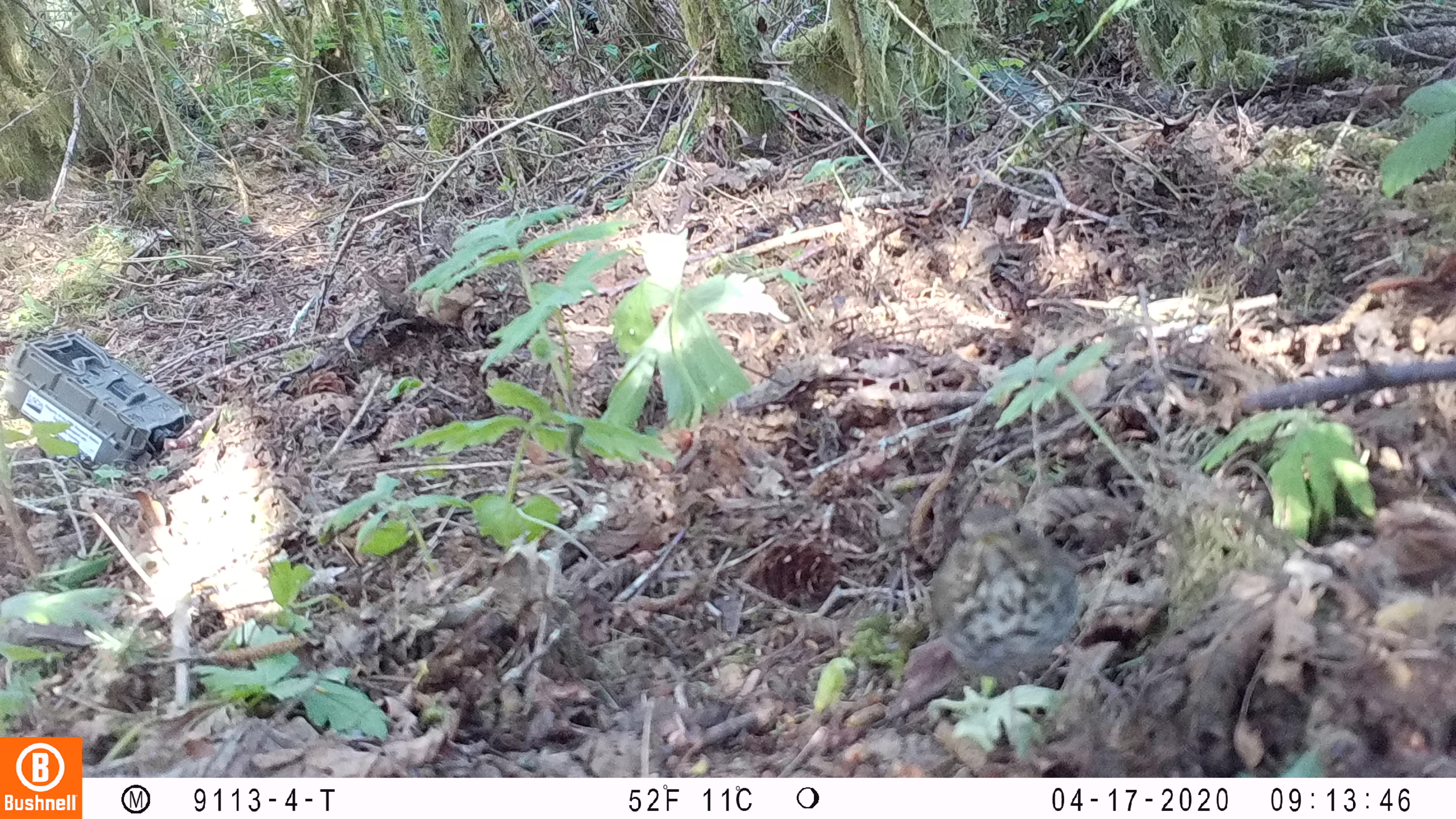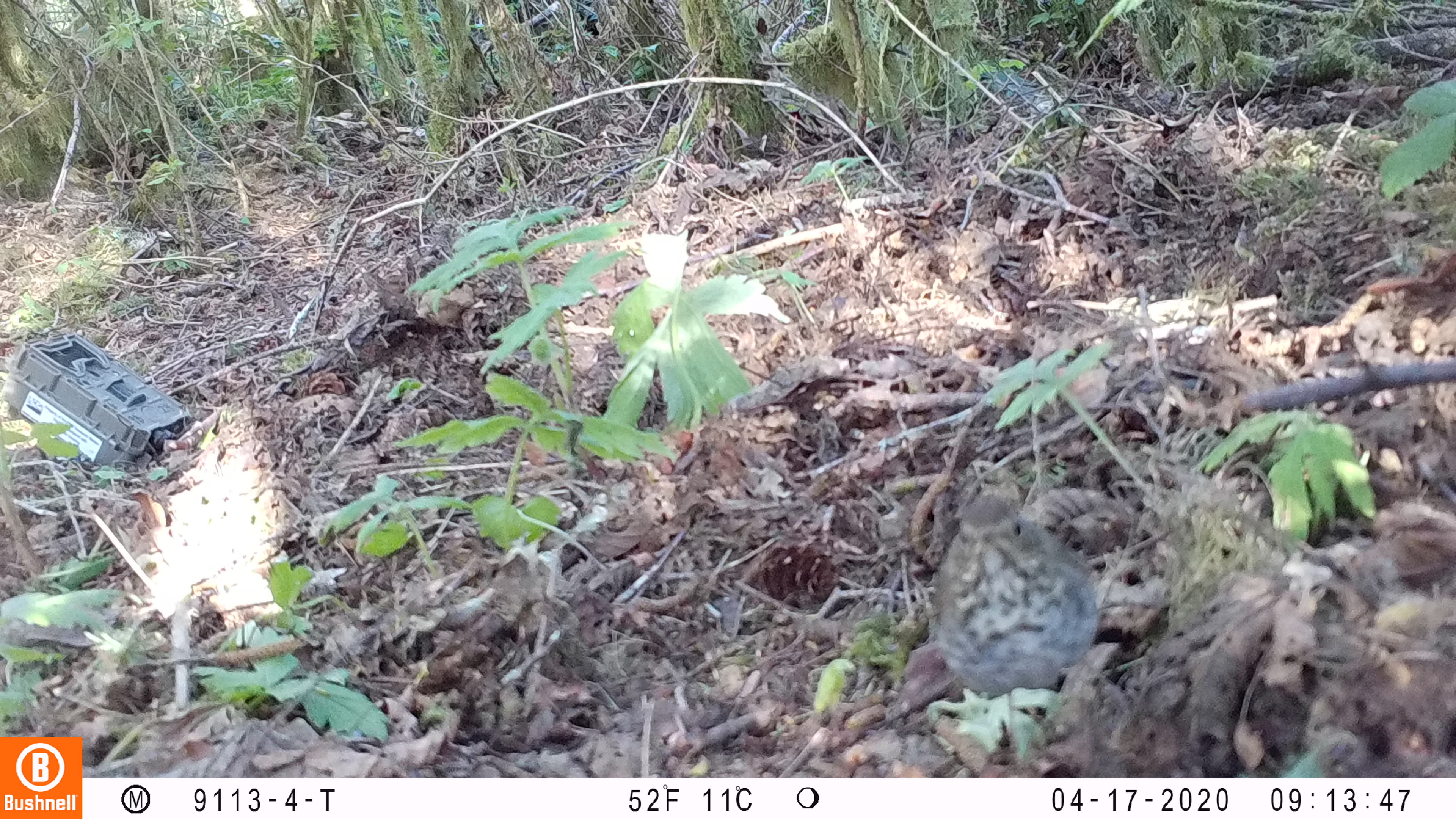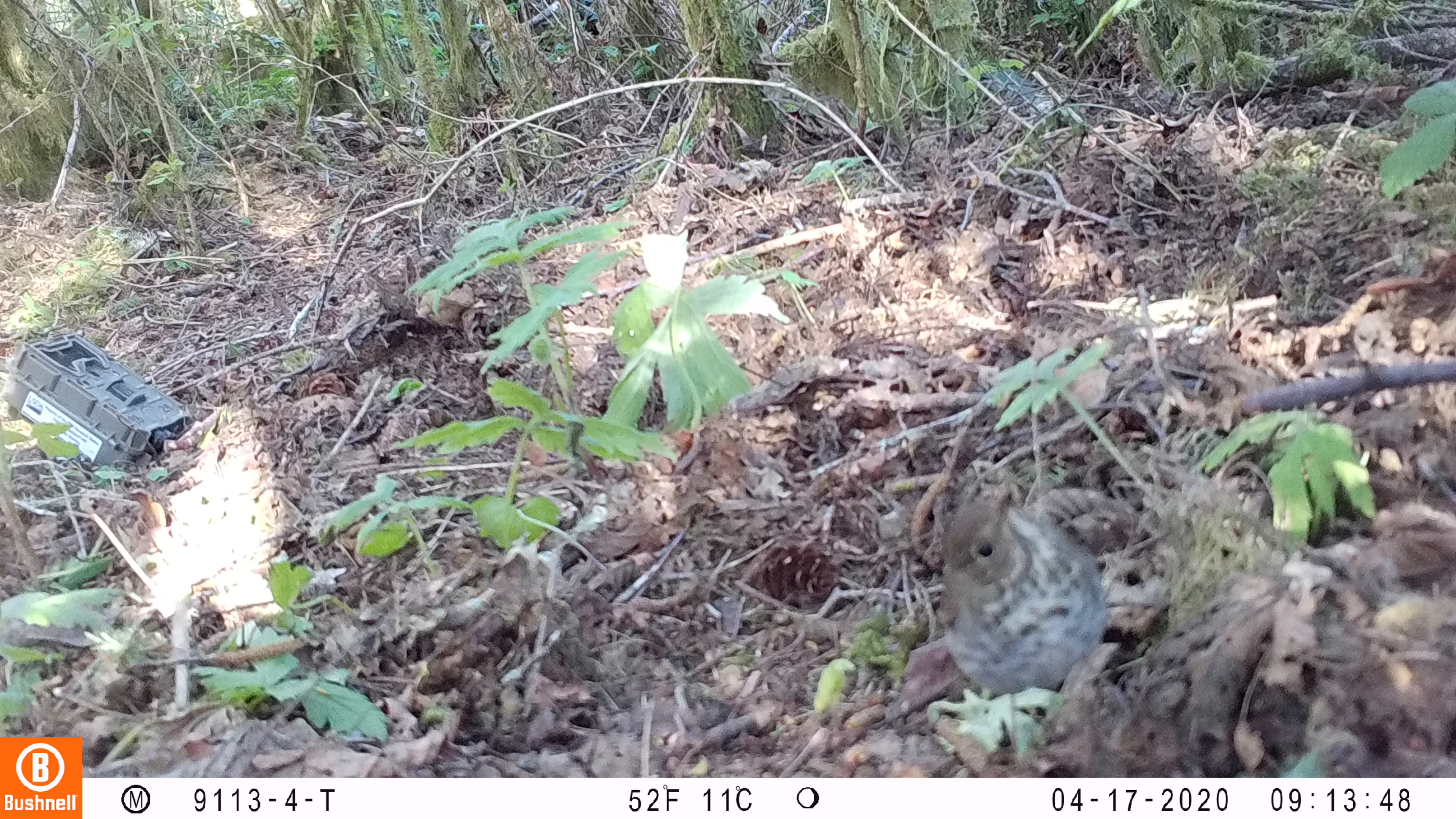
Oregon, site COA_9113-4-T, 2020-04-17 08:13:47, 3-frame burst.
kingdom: Animalia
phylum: Chordata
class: Aves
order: Passeriformes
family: Turdidae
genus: Catharus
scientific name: Catharus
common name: brown thrushes and nightingale-thrushes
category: catharus species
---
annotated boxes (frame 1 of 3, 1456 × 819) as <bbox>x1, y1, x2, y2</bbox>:
catharus species: <bbox>928, 506, 1084, 692</bbox>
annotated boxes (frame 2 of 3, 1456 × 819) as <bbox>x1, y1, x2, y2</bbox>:
catharus species: <bbox>920, 488, 1091, 695</bbox>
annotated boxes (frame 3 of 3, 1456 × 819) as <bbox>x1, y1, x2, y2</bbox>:
catharus species: <bbox>927, 495, 1108, 697</bbox>